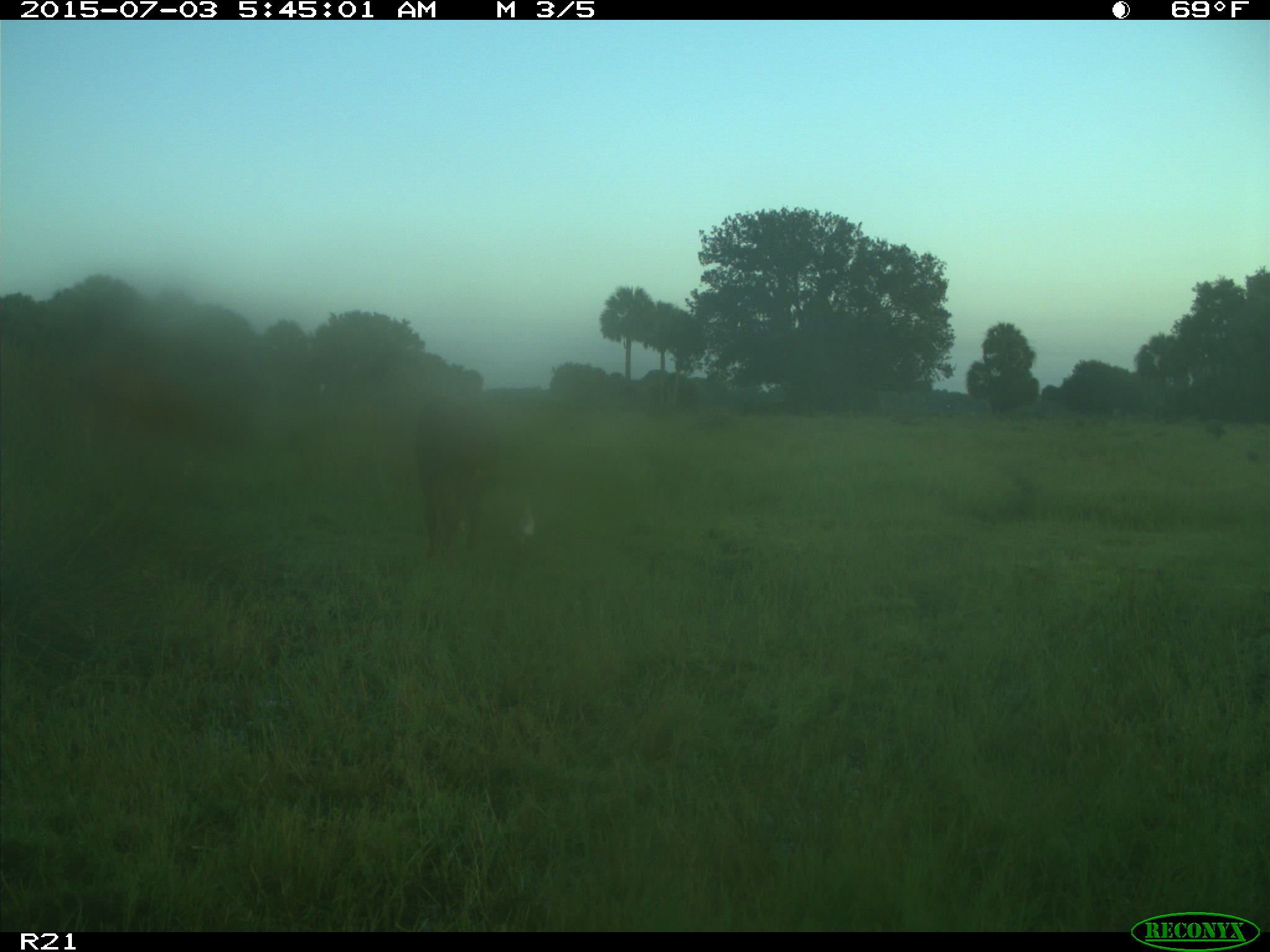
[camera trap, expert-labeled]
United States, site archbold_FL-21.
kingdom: Animalia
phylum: Chordata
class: Mammalia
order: Artiodactyla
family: Bovidae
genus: Bos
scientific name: Bos taurus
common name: domestic cow